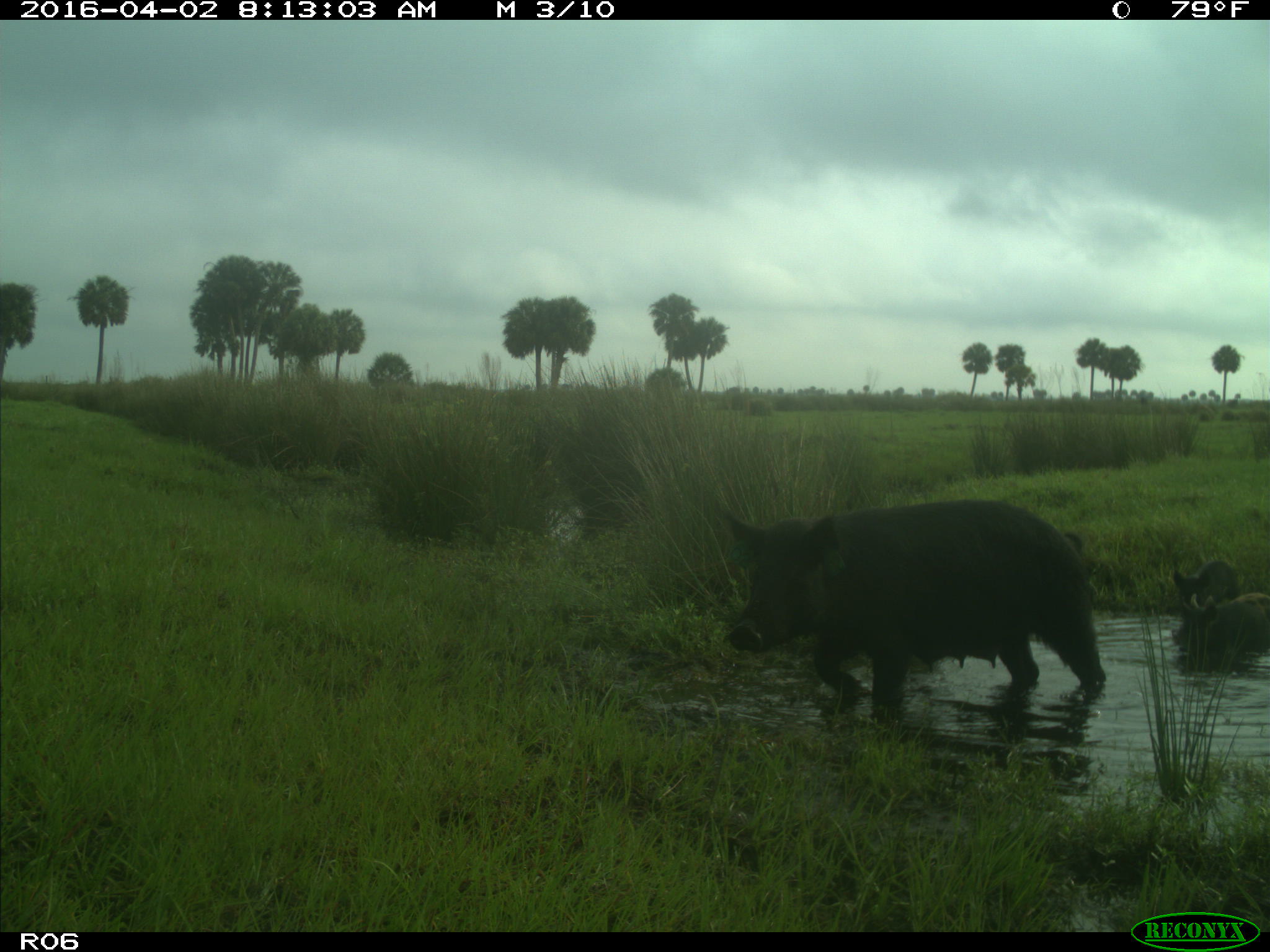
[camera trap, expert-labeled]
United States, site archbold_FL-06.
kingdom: Animalia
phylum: Chordata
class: Mammalia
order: Artiodactyla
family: Suidae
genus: Sus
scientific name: Sus scrofa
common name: wild boar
Sus scrofa (wild boar).